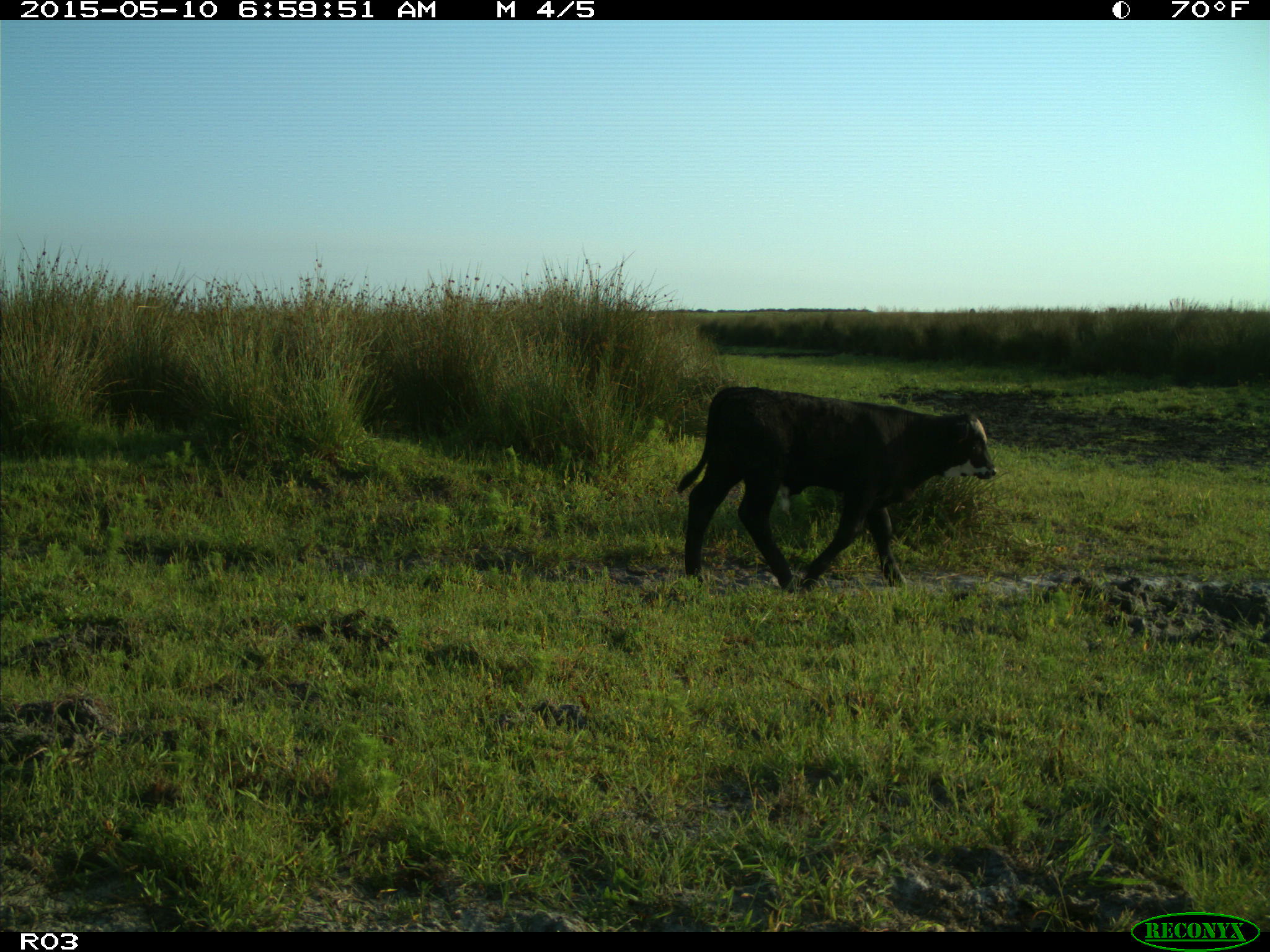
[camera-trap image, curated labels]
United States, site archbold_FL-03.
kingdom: Animalia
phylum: Chordata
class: Mammalia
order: Artiodactyla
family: Bovidae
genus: Bos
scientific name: Bos taurus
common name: domestic cow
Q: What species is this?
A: Bos taurus (domestic cow).